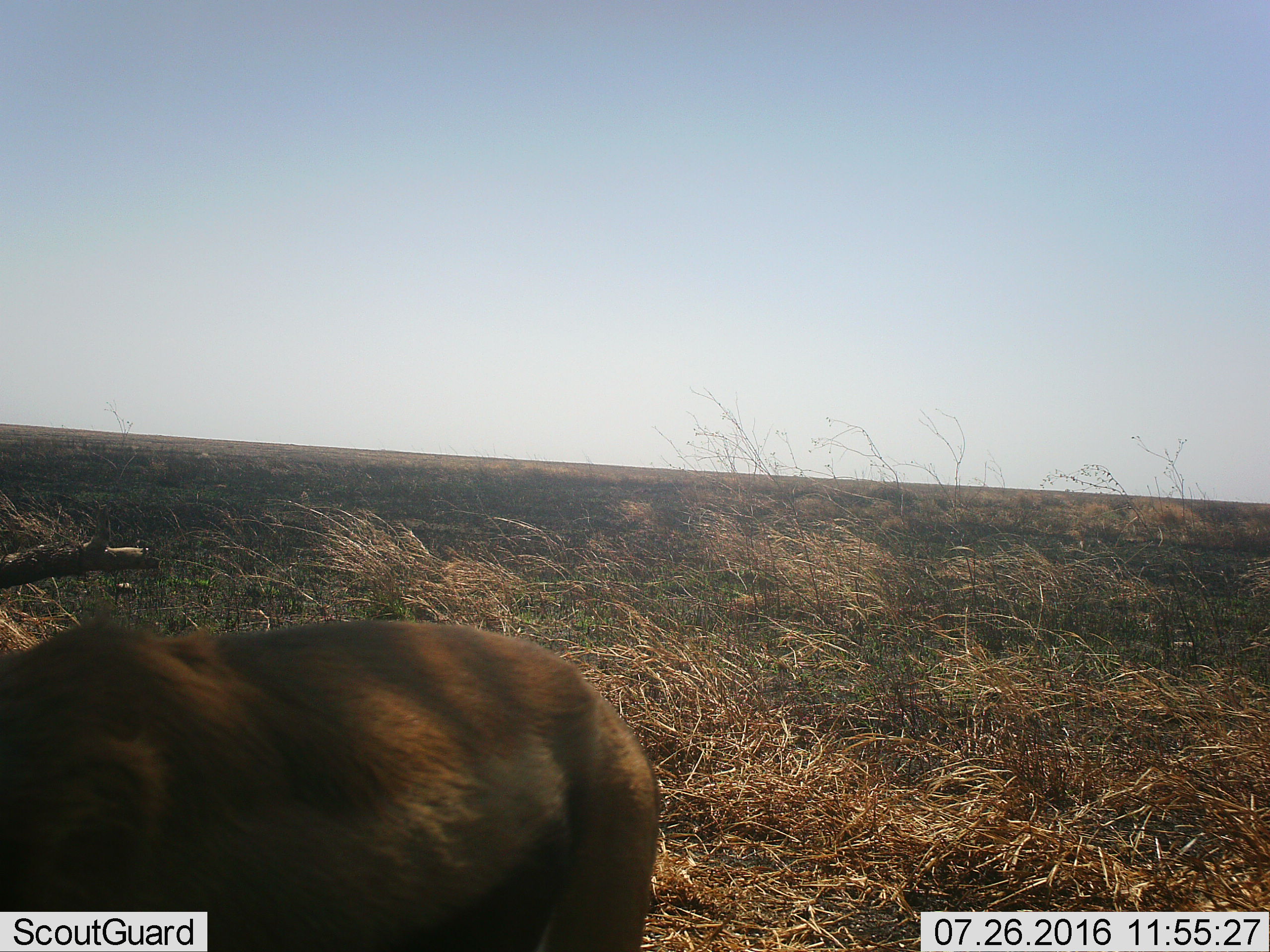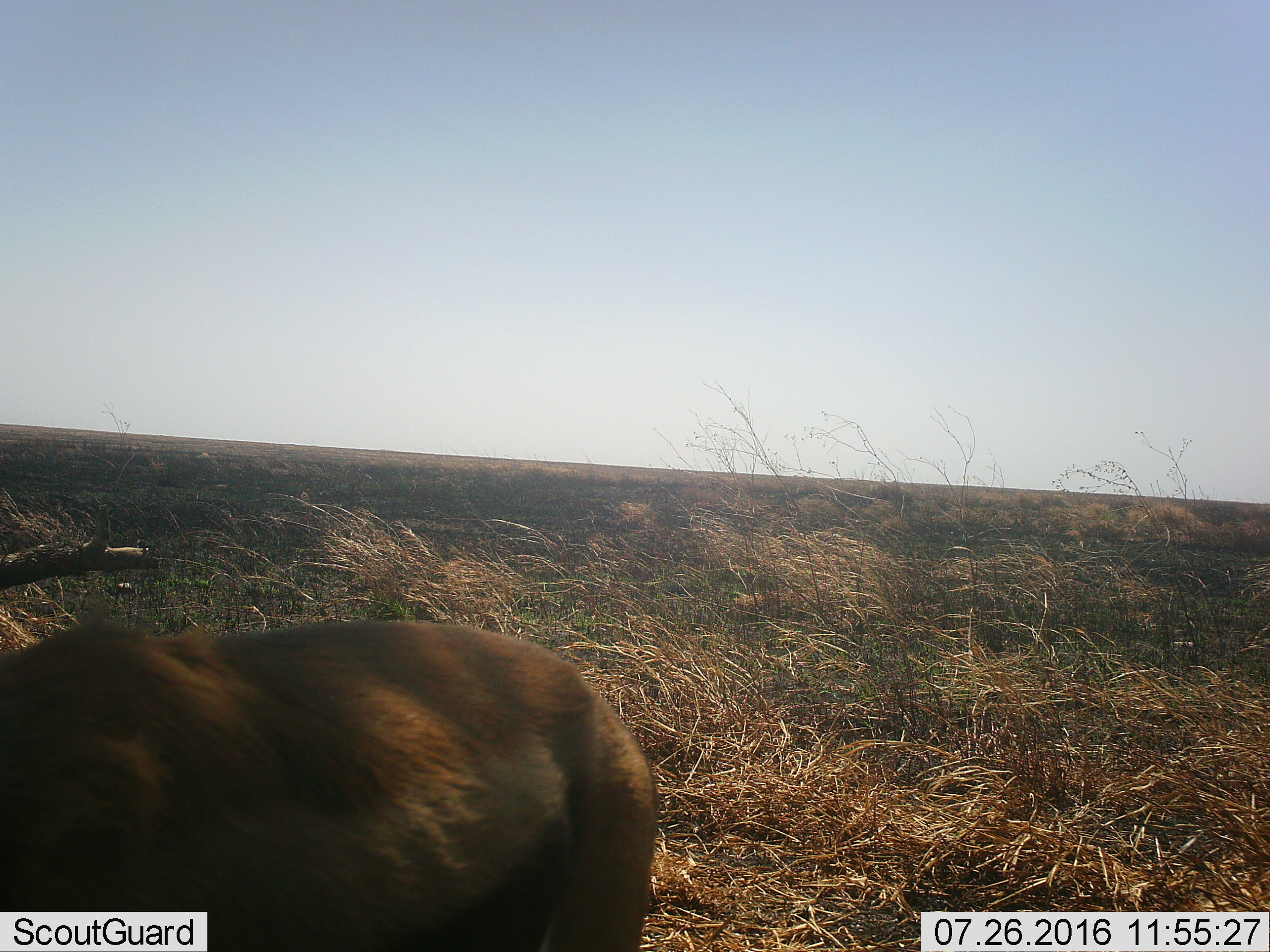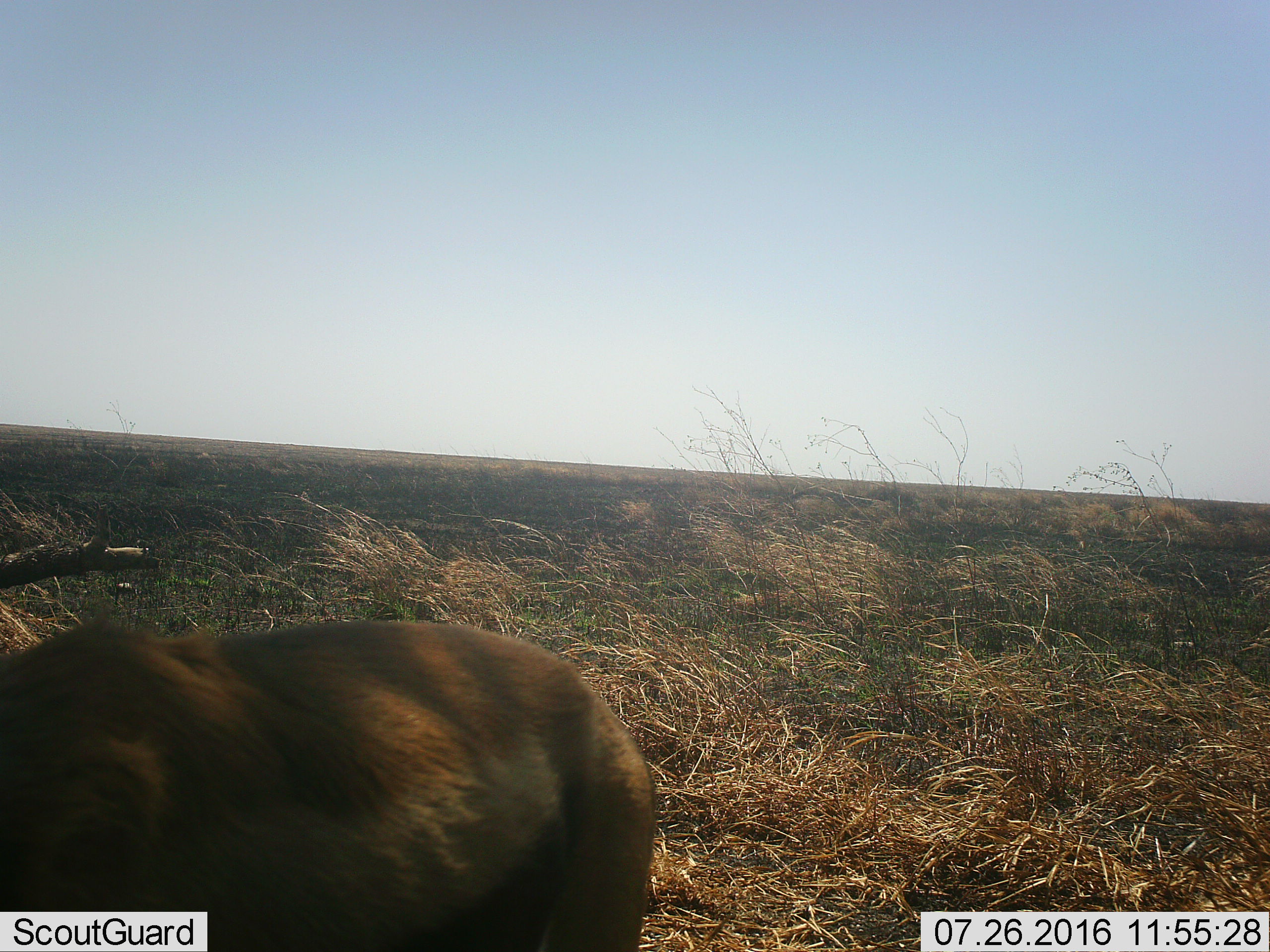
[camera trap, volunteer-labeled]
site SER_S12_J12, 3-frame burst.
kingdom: Animalia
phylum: Chordata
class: Mammalia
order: Artiodactyla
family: Bovidae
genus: Eudorcas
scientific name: Eudorcas thomsonii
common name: thomson's gazelle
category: gazellethomsons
Gazellethomsons (thomson's gazelle) (Eudorcas thomsonii), count 1. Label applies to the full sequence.